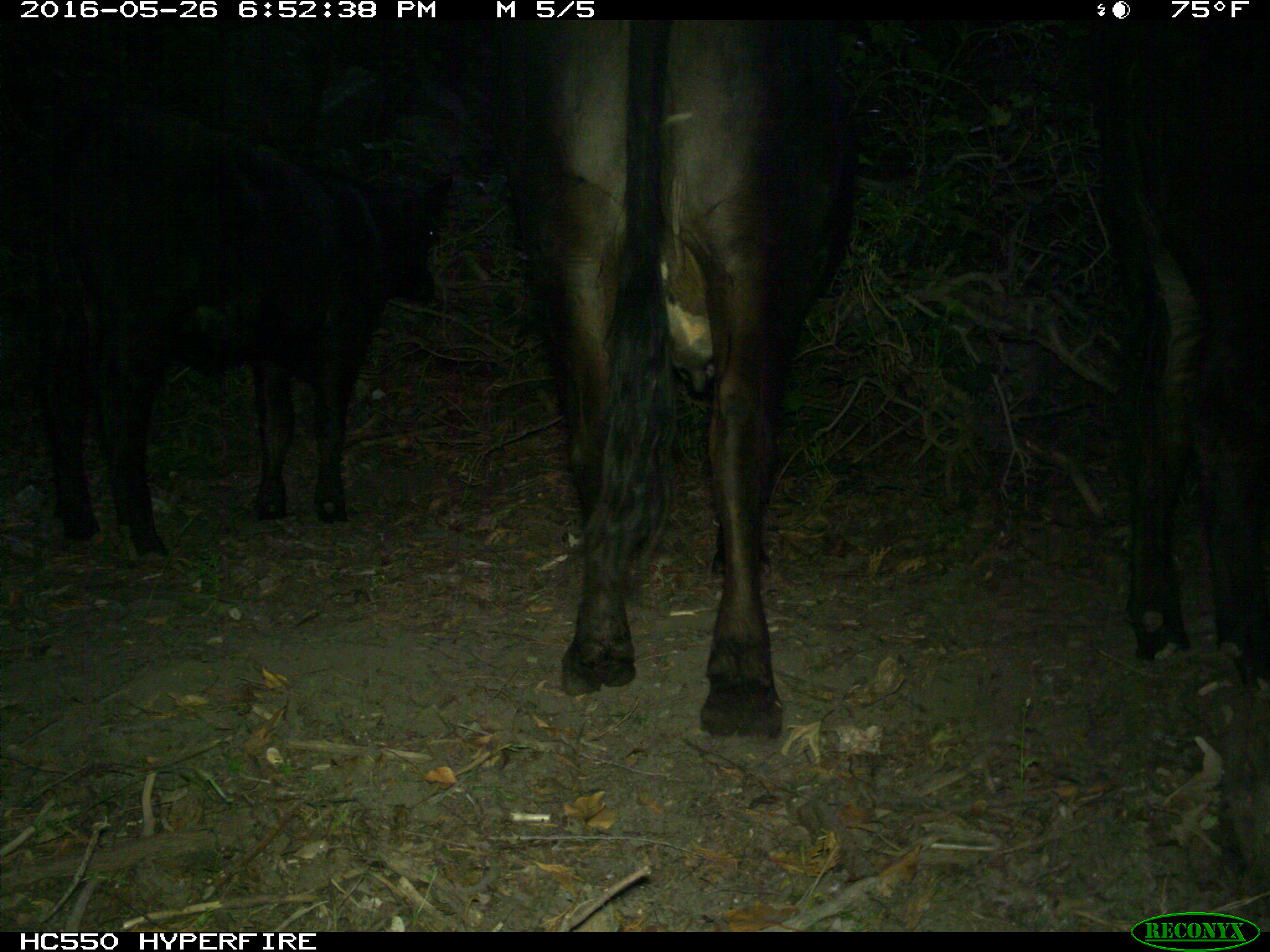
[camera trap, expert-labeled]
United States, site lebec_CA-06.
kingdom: Animalia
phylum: Chordata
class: Mammalia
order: Artiodactyla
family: Bovidae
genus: Bos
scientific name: Bos taurus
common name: domestic cow